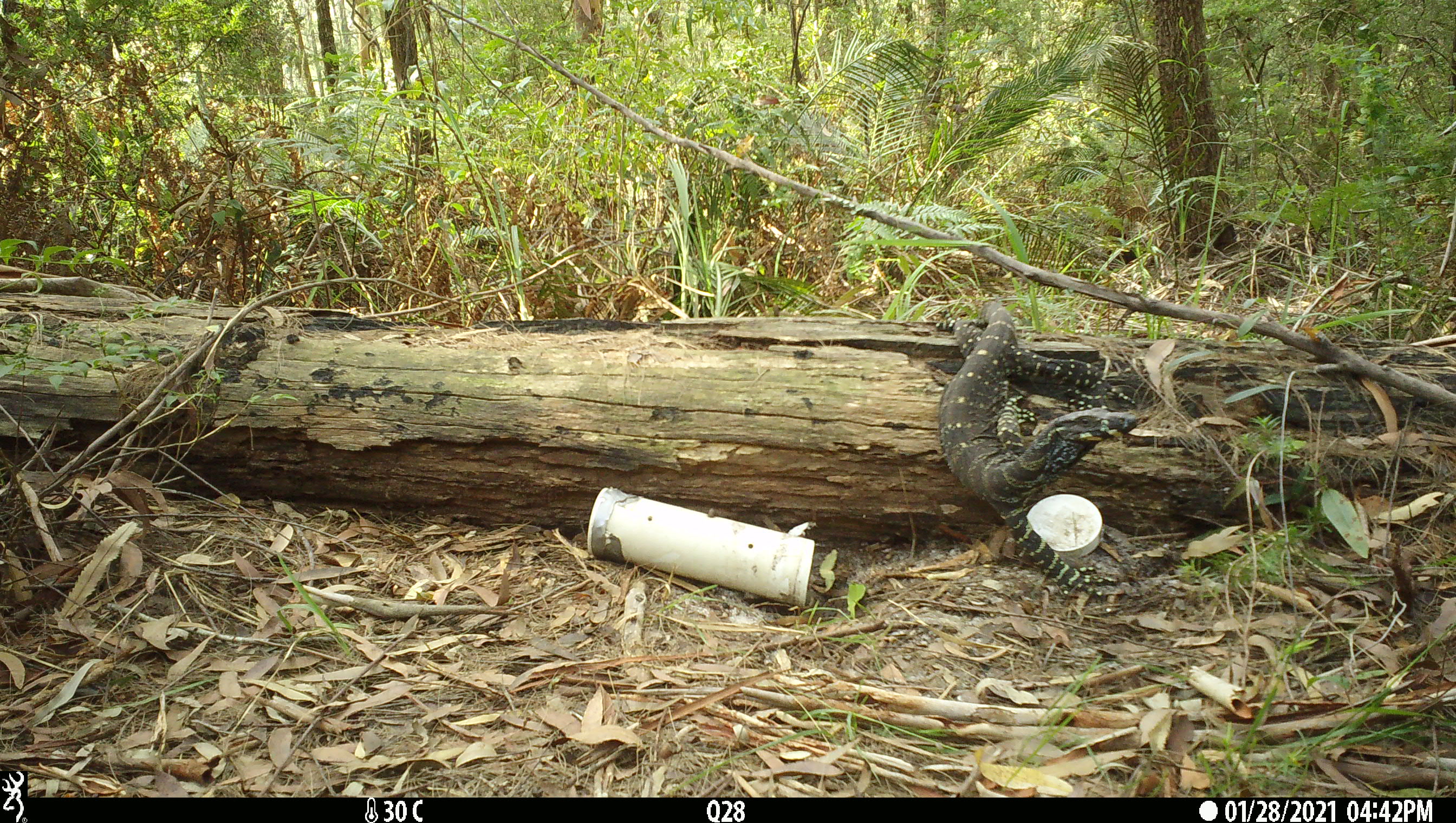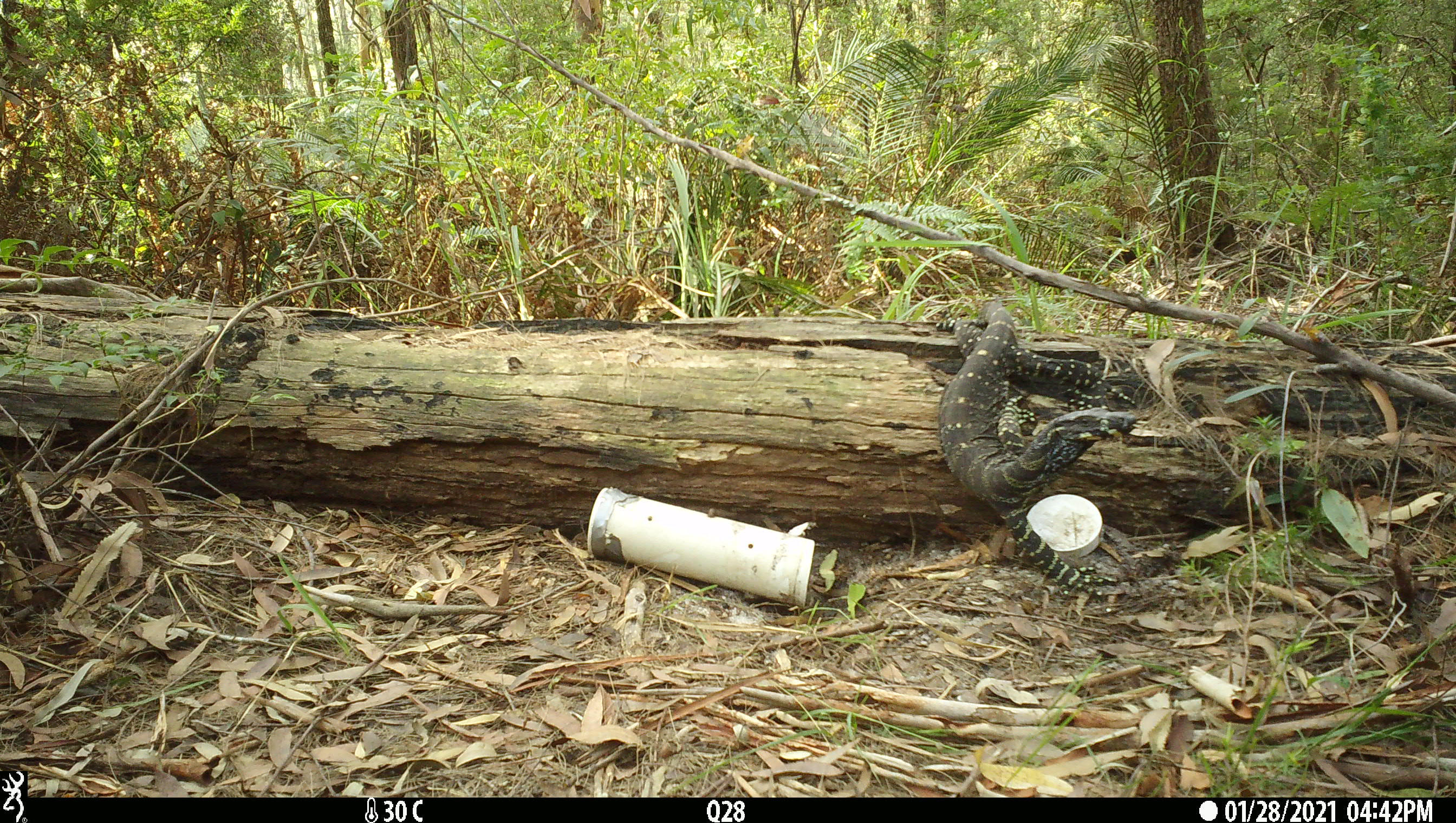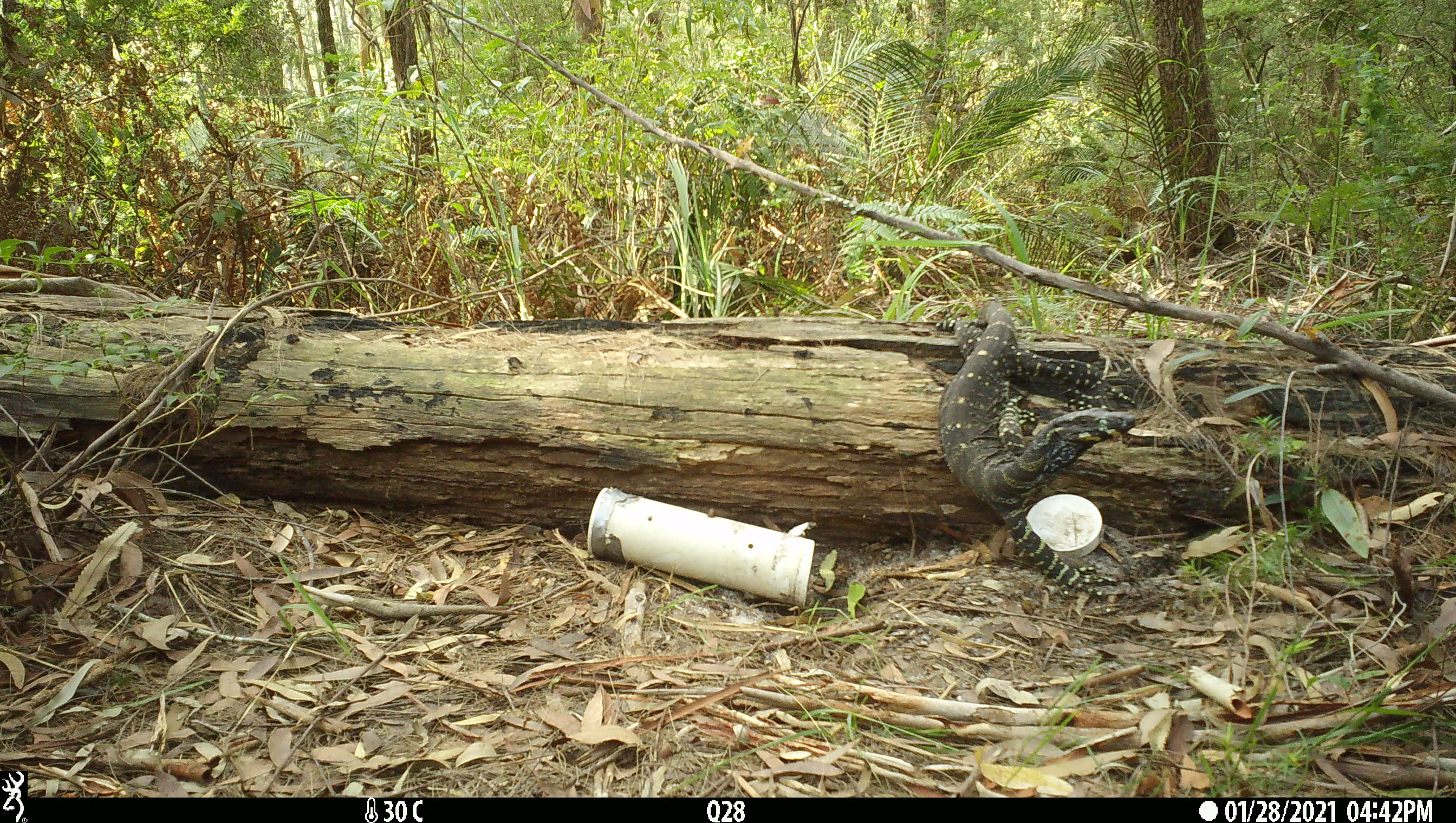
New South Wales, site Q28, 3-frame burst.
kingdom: Animalia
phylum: Chordata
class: Reptilia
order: Squamata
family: Varanidae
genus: Varanus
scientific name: Varanus varius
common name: lace monitor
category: goanna